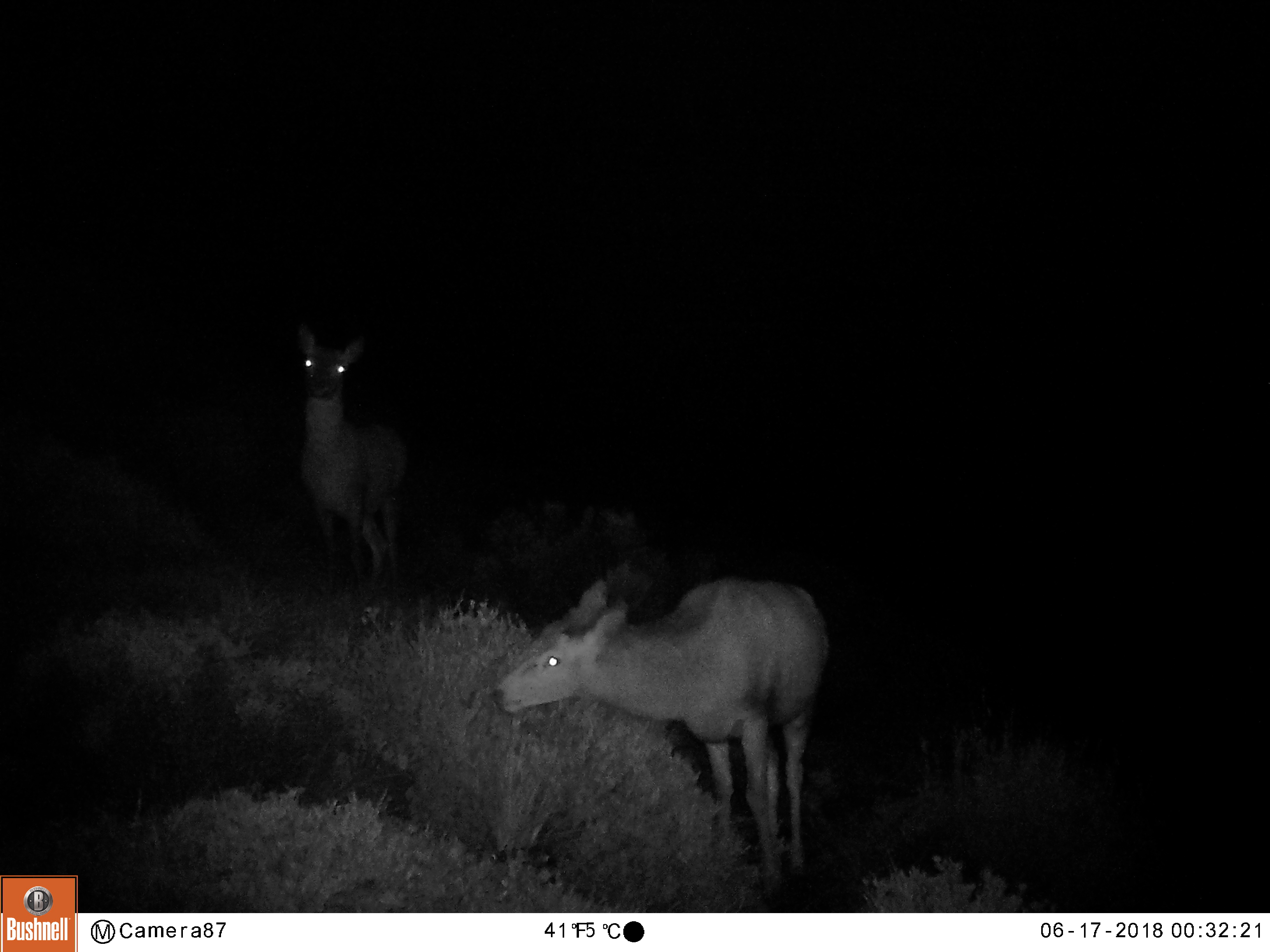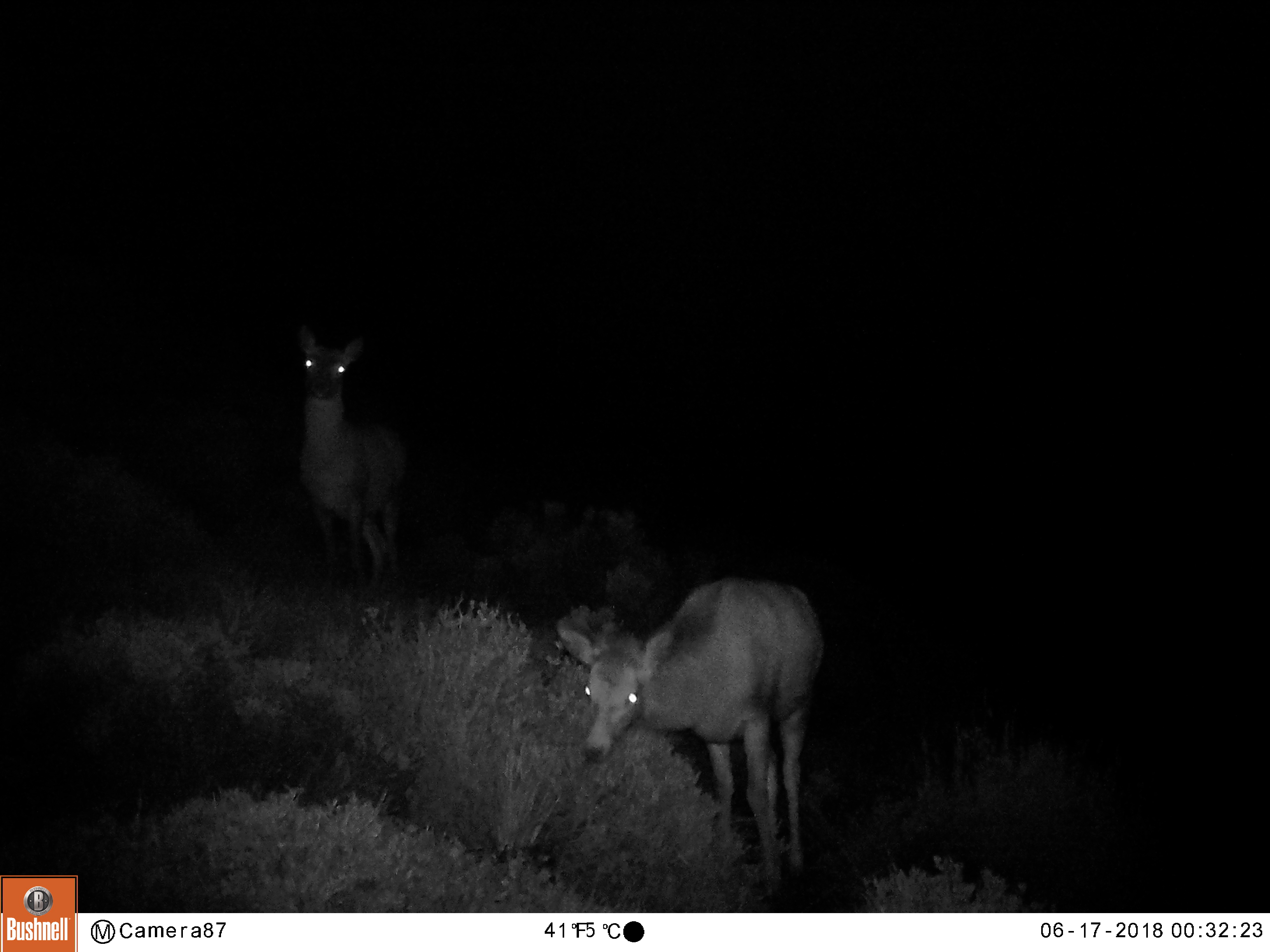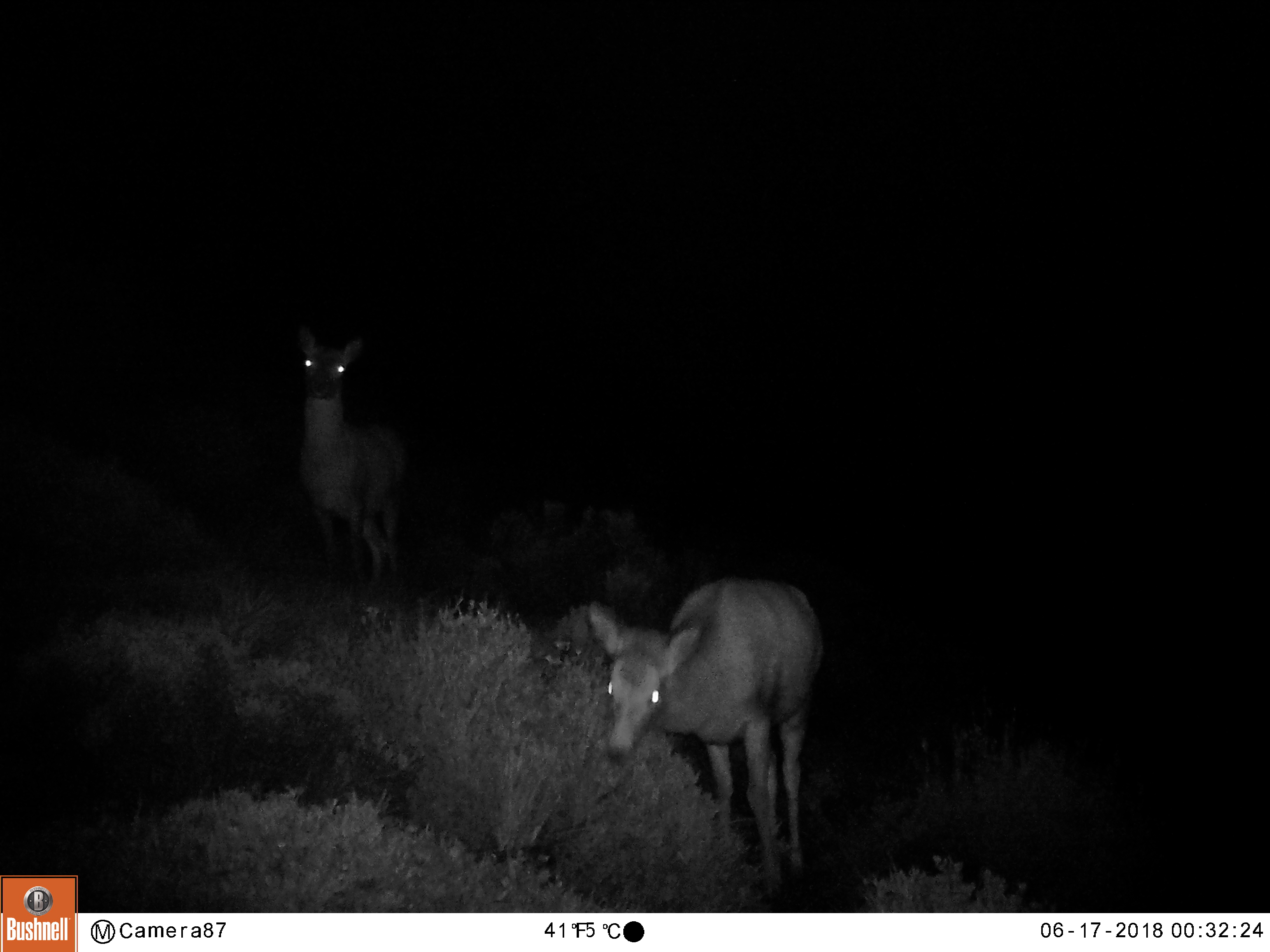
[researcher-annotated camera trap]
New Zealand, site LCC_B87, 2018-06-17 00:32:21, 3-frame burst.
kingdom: Animalia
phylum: Chordata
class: Mammalia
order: Artiodactyla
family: Cervidae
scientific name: Cervidae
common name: deer